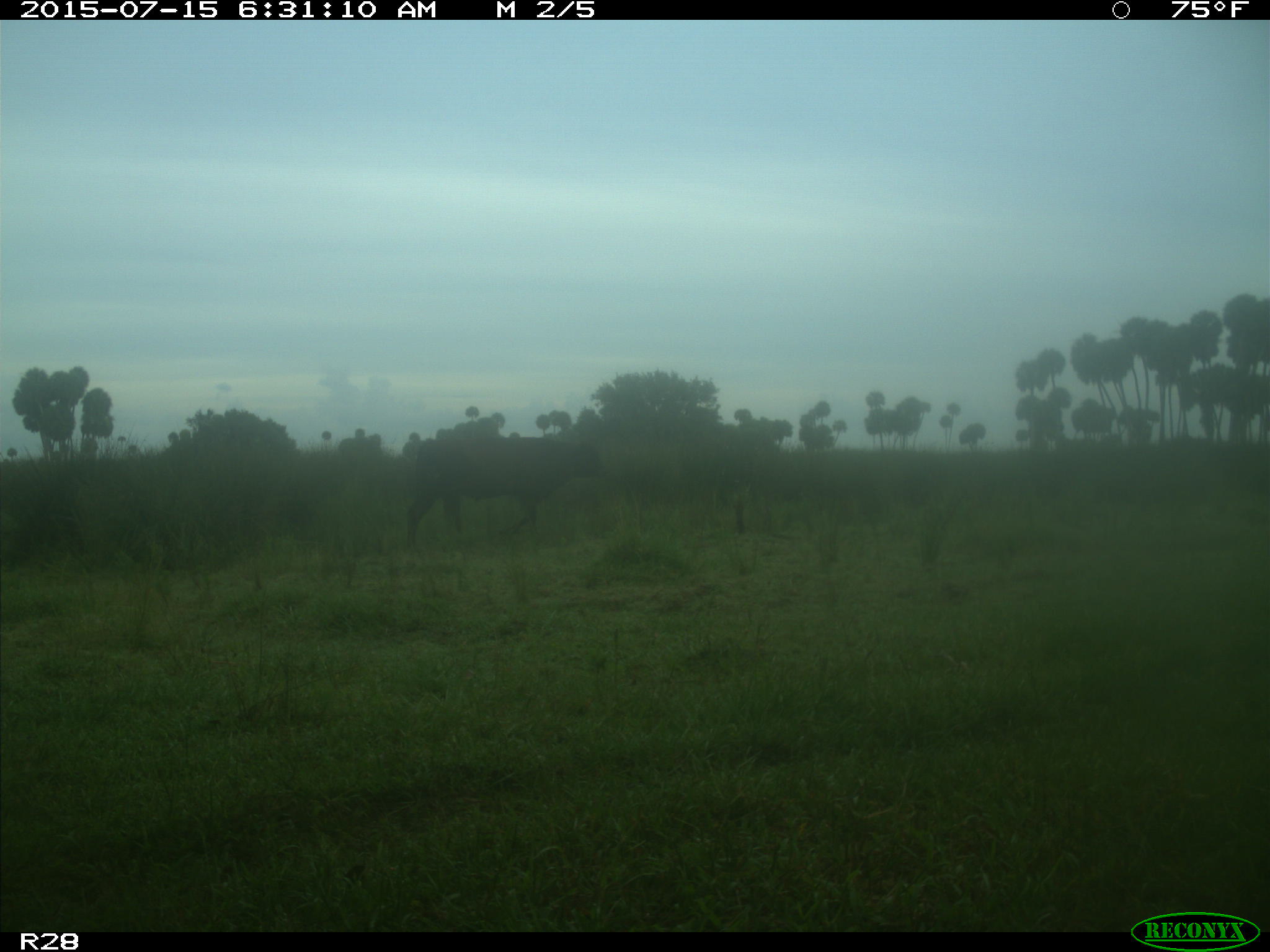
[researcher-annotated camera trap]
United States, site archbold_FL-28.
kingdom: Animalia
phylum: Chordata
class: Mammalia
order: Artiodactyla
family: Bovidae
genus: Bos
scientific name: Bos taurus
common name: domestic cow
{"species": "Bos taurus (domestic cow)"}